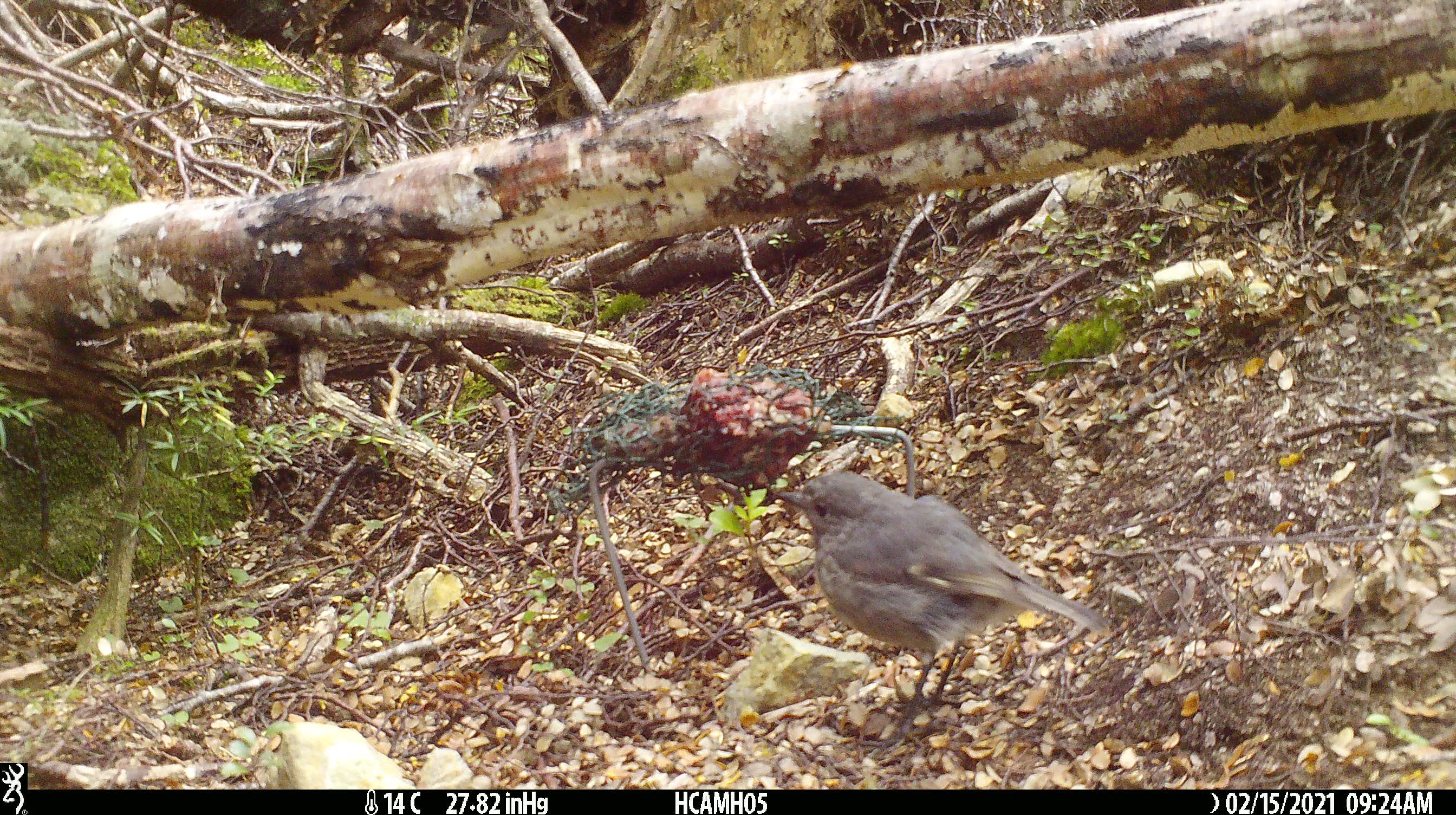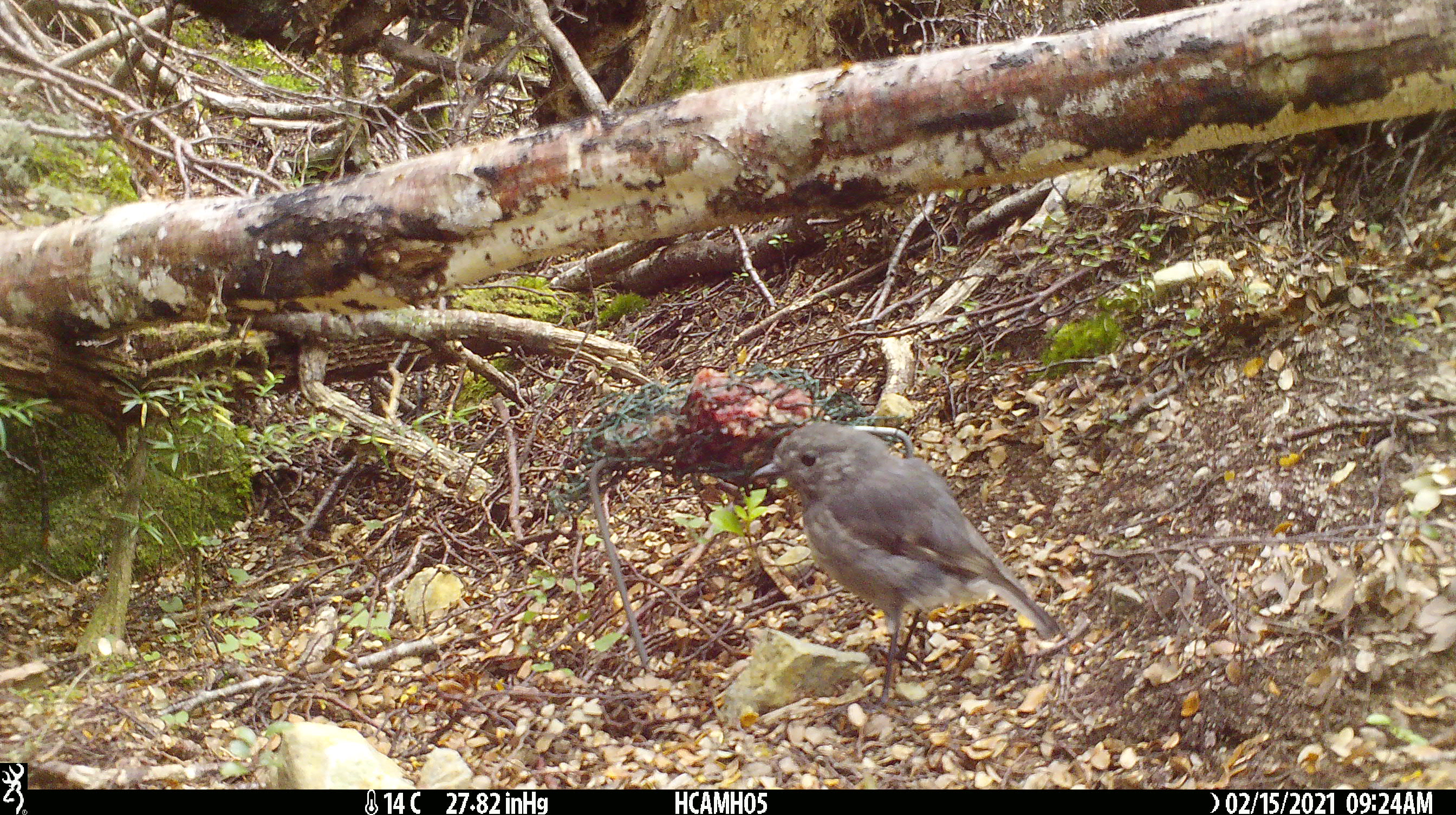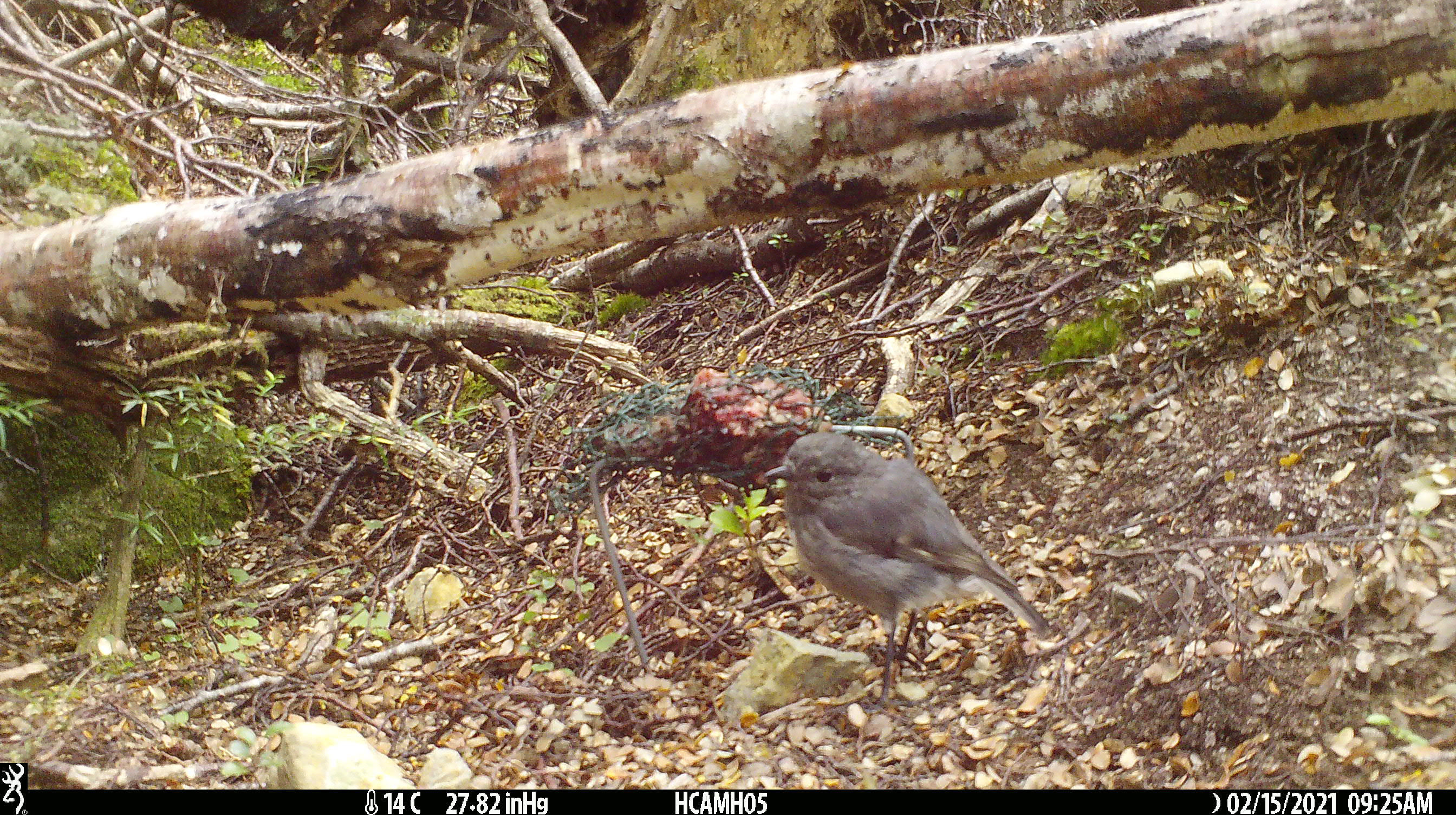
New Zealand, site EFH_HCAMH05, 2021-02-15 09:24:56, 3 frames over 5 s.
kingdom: Animalia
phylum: Chordata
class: Aves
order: Passeriformes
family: Petroicidae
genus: Petroica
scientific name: Petroica australis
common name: new zealand robin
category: robin